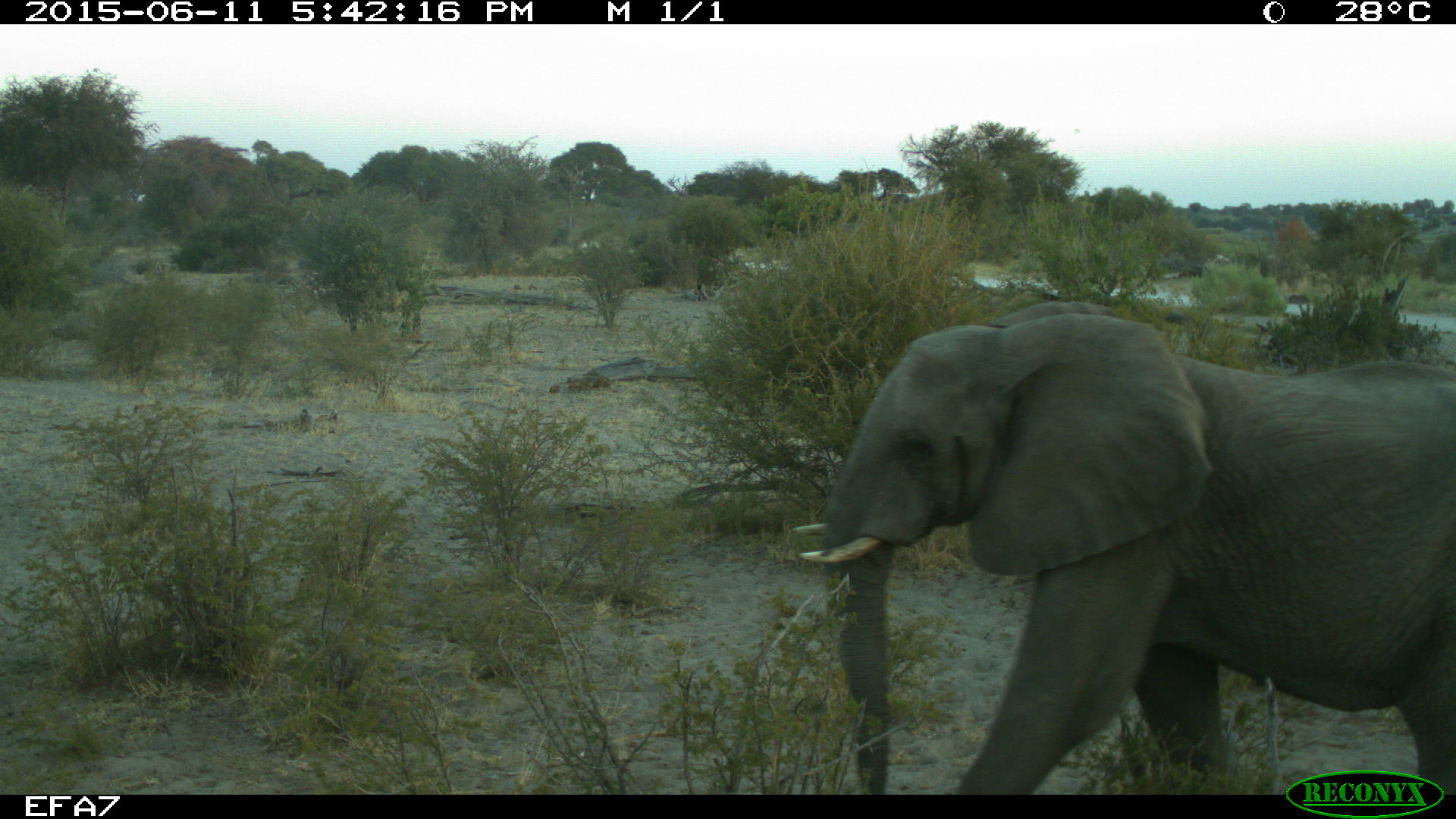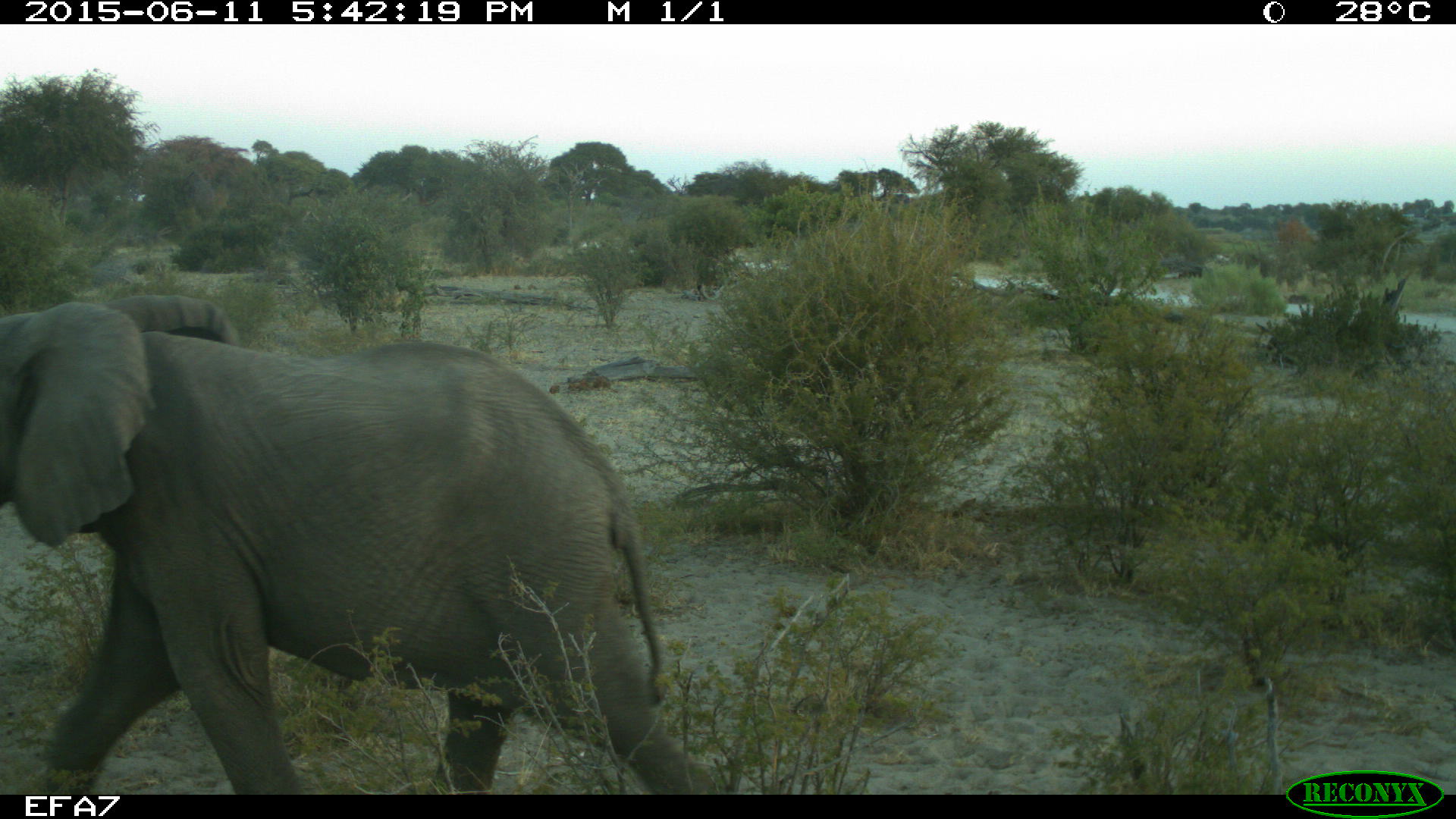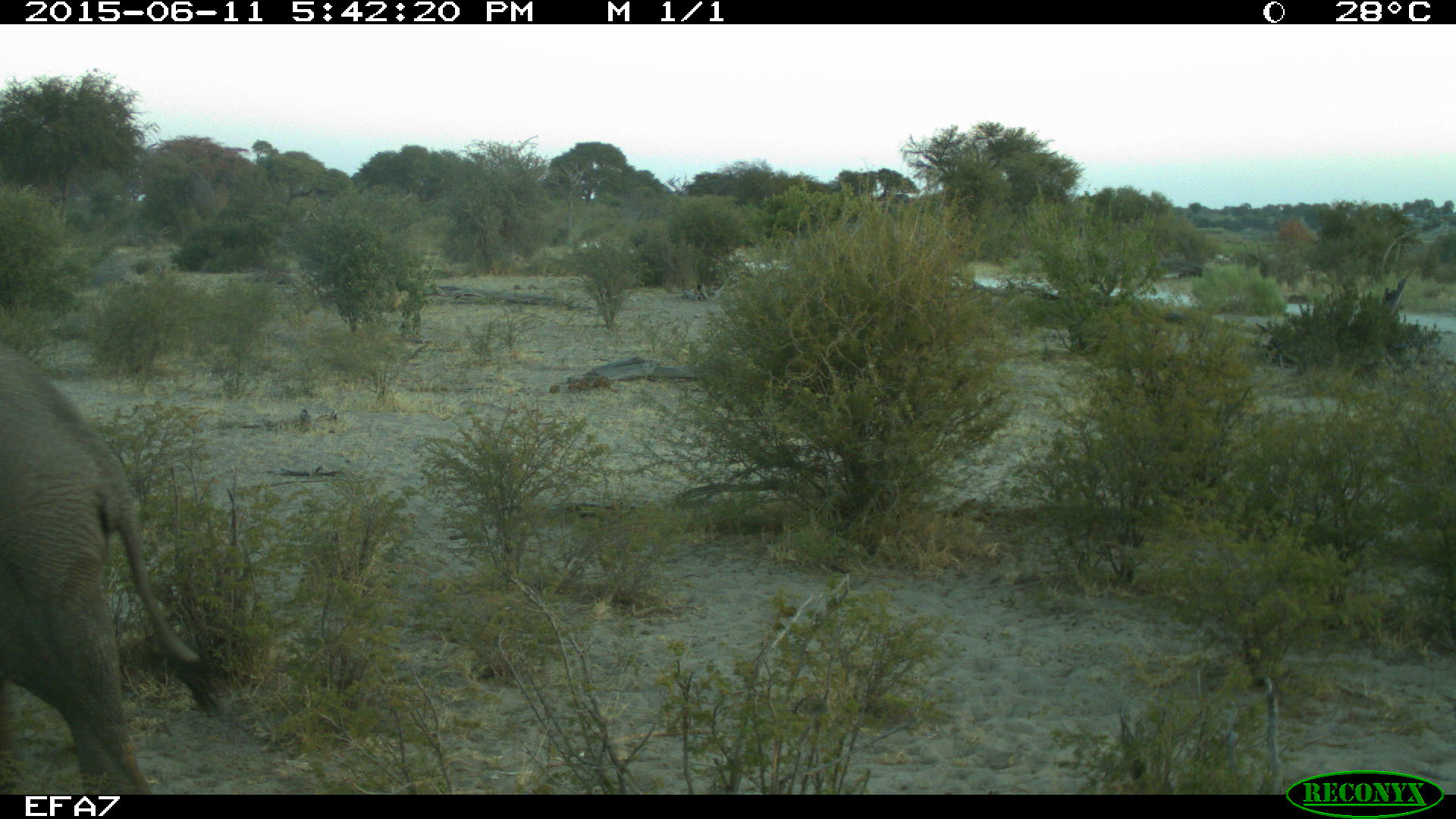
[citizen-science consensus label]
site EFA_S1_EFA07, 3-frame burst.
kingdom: Animalia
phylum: Chordata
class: Mammalia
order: Proboscidea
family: Elephantidae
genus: Loxodonta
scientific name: Loxodonta africana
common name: african bush elephant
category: elephant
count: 1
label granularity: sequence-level